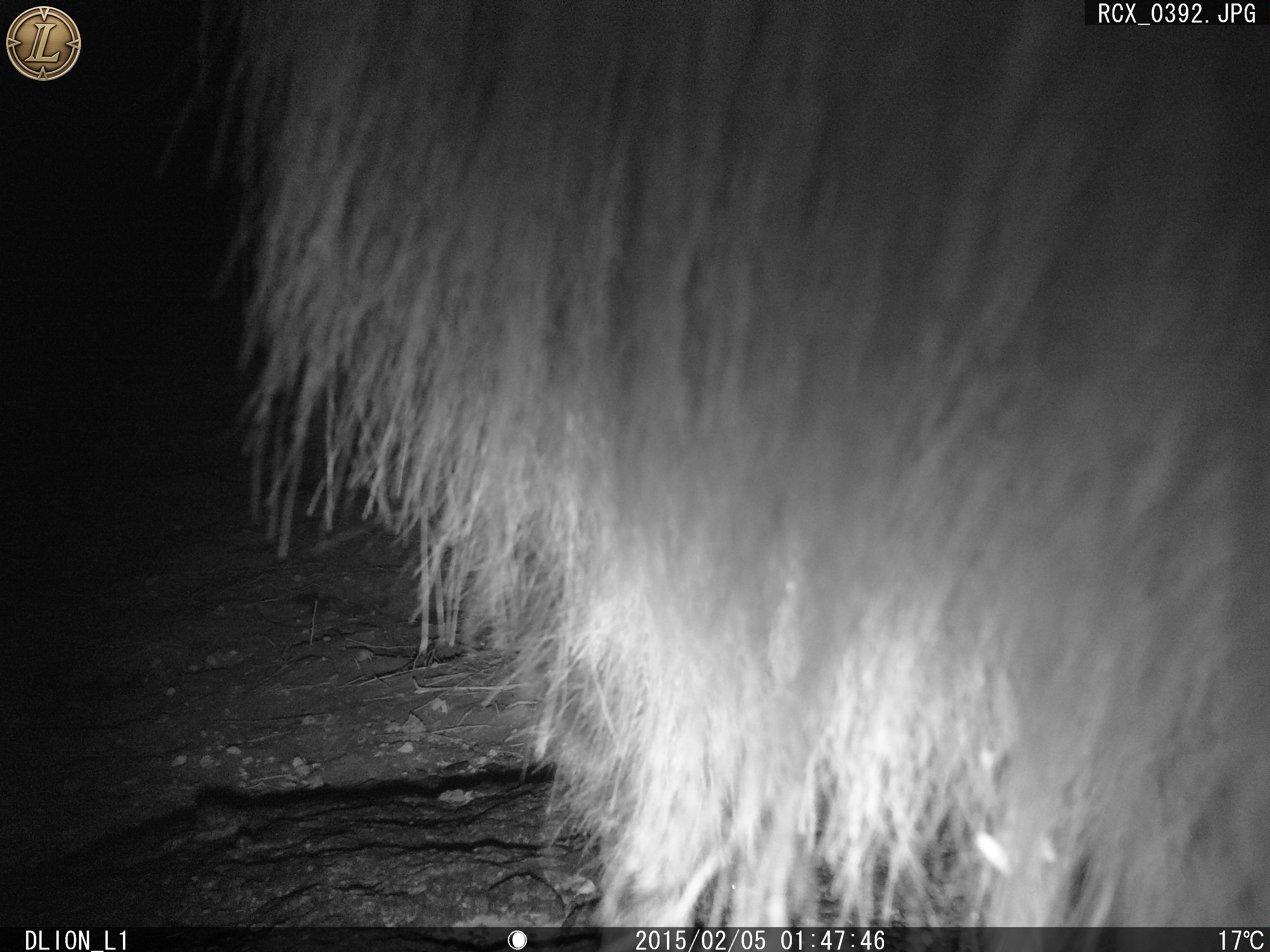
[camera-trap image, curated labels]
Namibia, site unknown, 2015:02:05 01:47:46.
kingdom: Animalia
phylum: Chordata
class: Mammalia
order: Carnivora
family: Hyaenidae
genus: Parahyaena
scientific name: Parahyaena brunnea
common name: brown hyena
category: hyaena brunnea